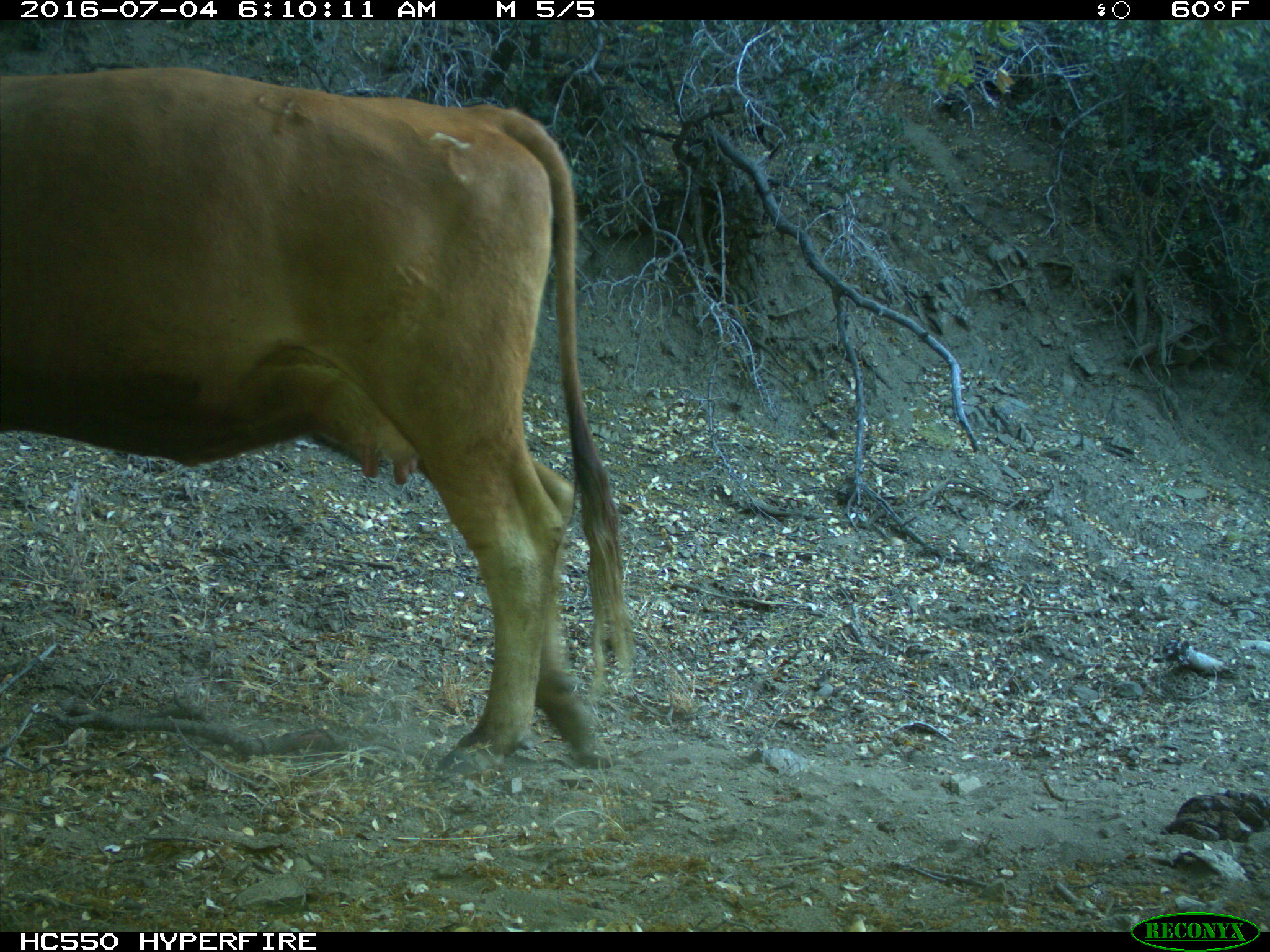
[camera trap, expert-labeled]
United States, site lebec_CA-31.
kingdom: Animalia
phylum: Chordata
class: Mammalia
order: Artiodactyla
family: Bovidae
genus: Bos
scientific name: Bos taurus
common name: domestic cow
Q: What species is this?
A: Bos taurus (domestic cow).